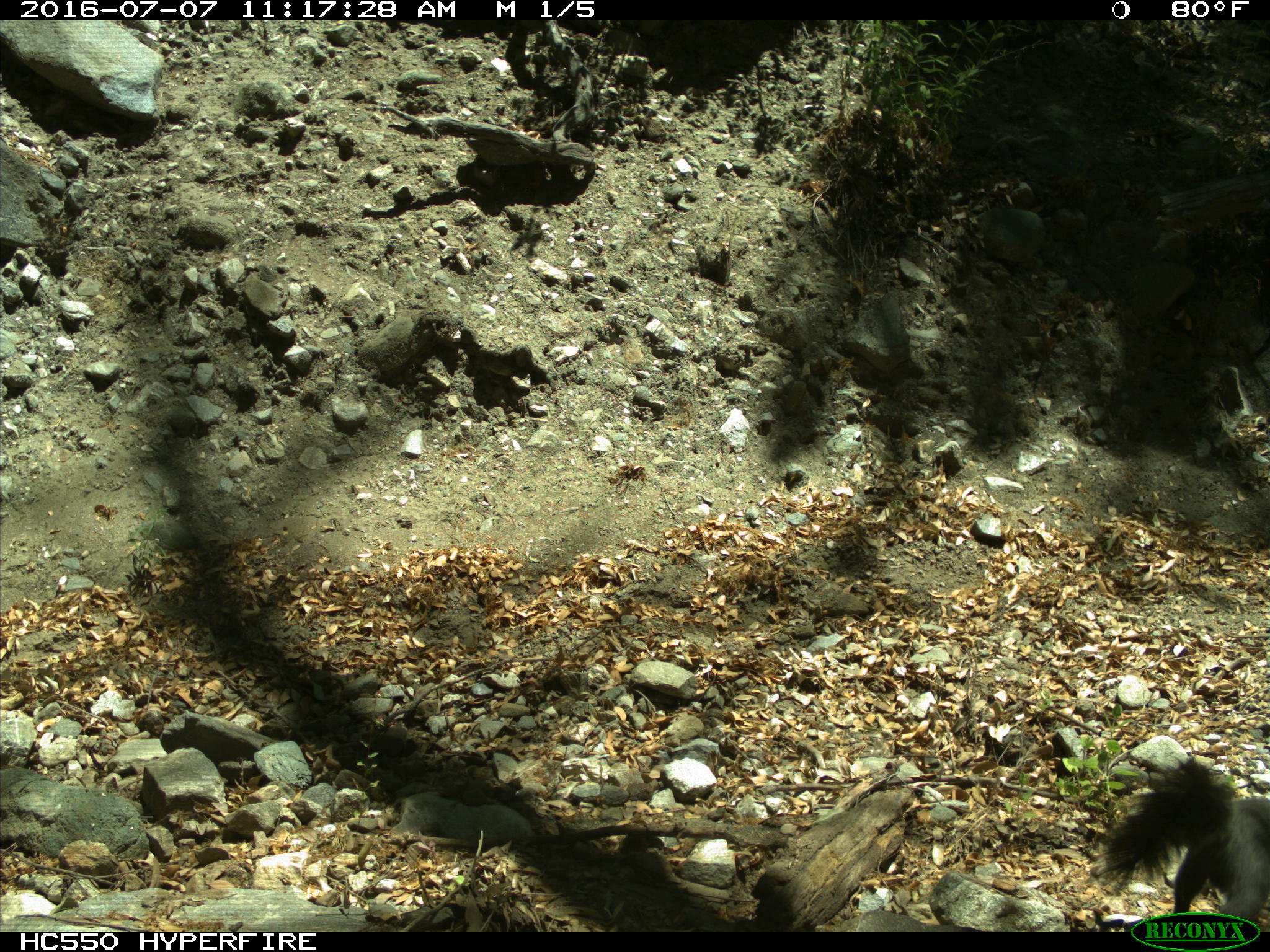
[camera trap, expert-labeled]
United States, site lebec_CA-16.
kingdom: Animalia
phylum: Chordata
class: Mammalia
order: Rodentia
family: Sciuridae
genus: Sciurus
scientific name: Sciurus carolinensis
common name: eastern gray squirrel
Sciurus carolinensis (eastern gray squirrel).